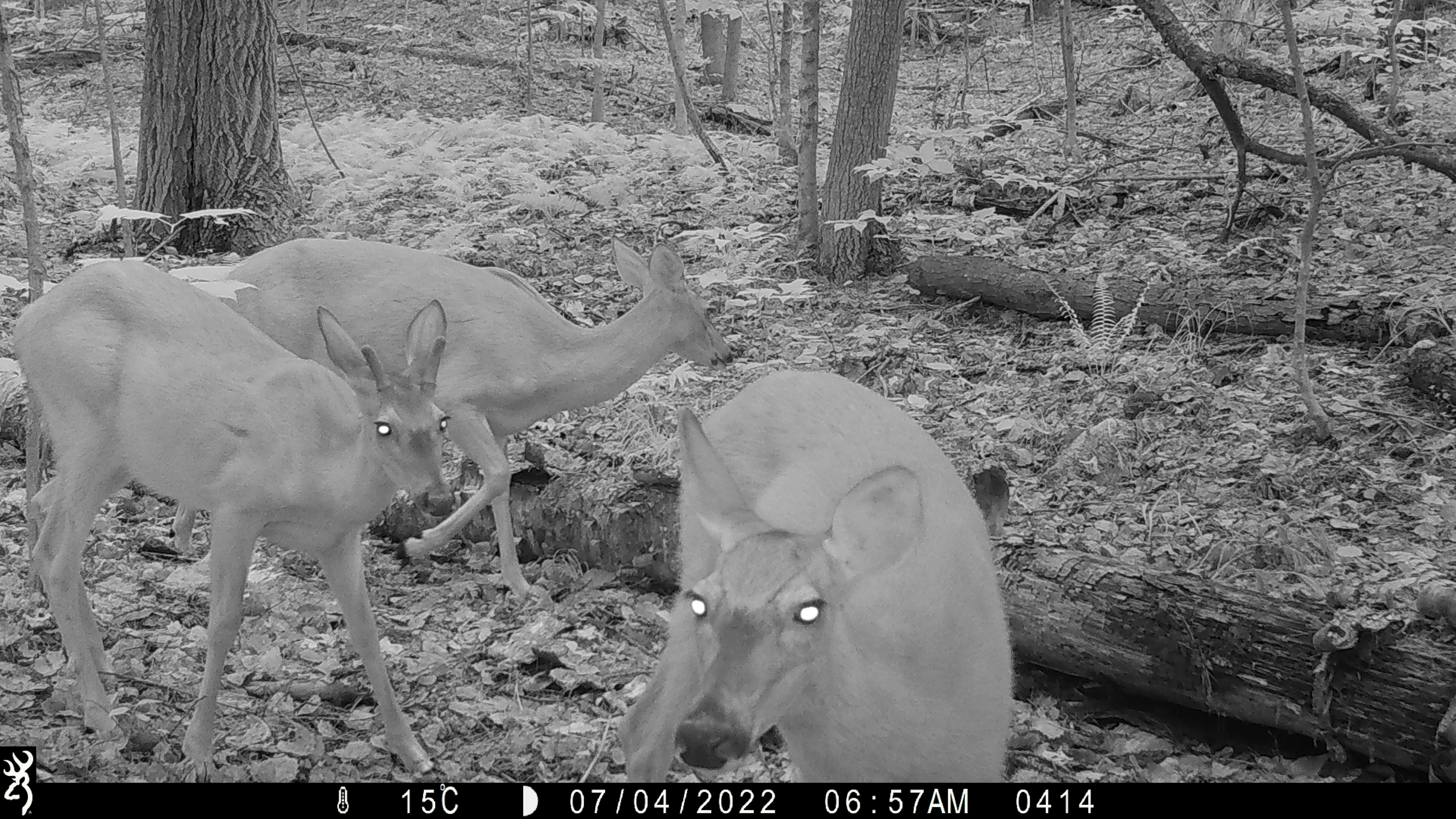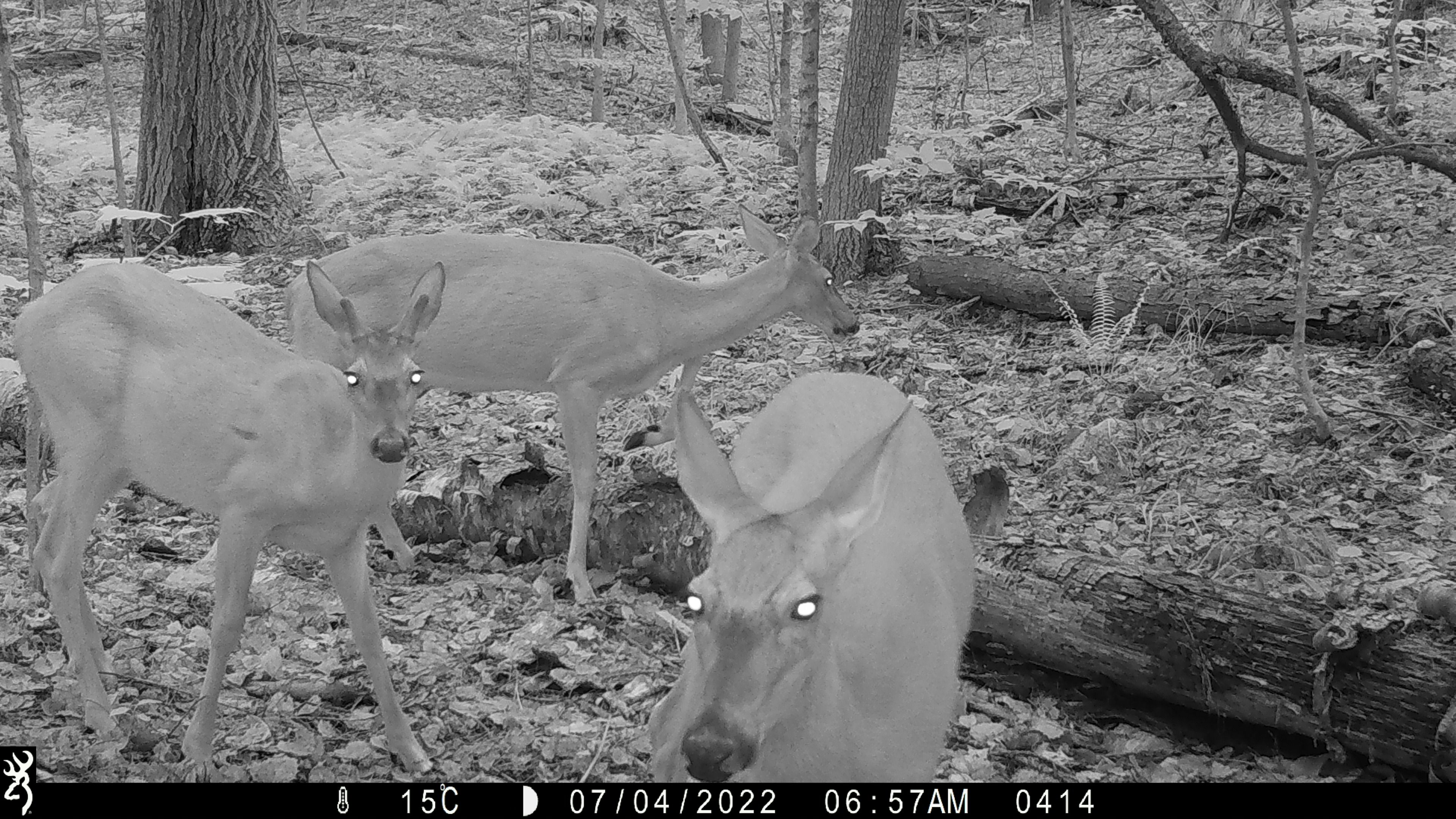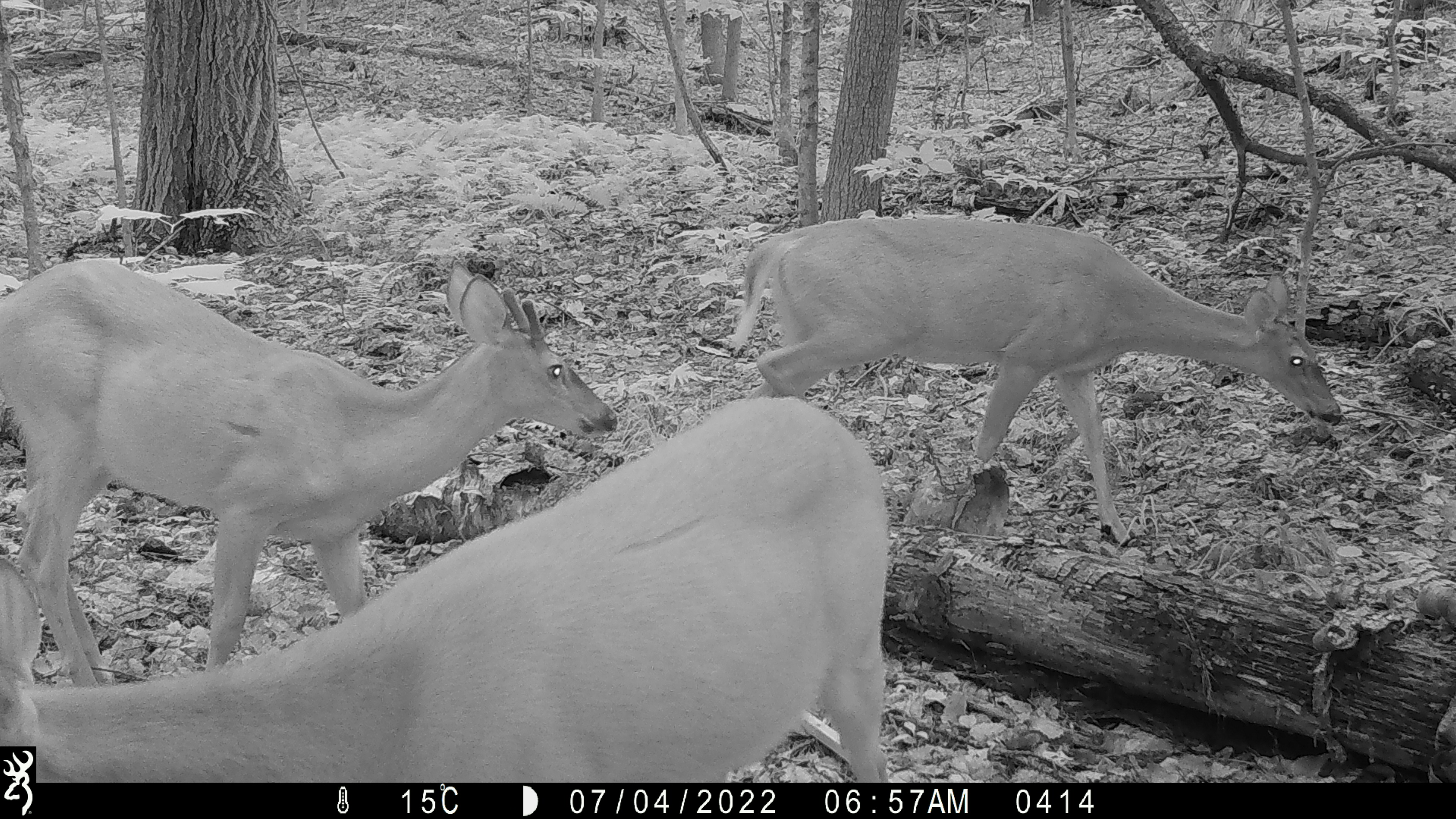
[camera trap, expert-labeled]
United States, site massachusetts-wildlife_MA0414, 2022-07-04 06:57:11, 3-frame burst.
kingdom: Animalia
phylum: Chordata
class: Mammalia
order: Artiodactyla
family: Cervidae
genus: Odocoileus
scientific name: Odocoileus virginianus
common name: white-tailed deer